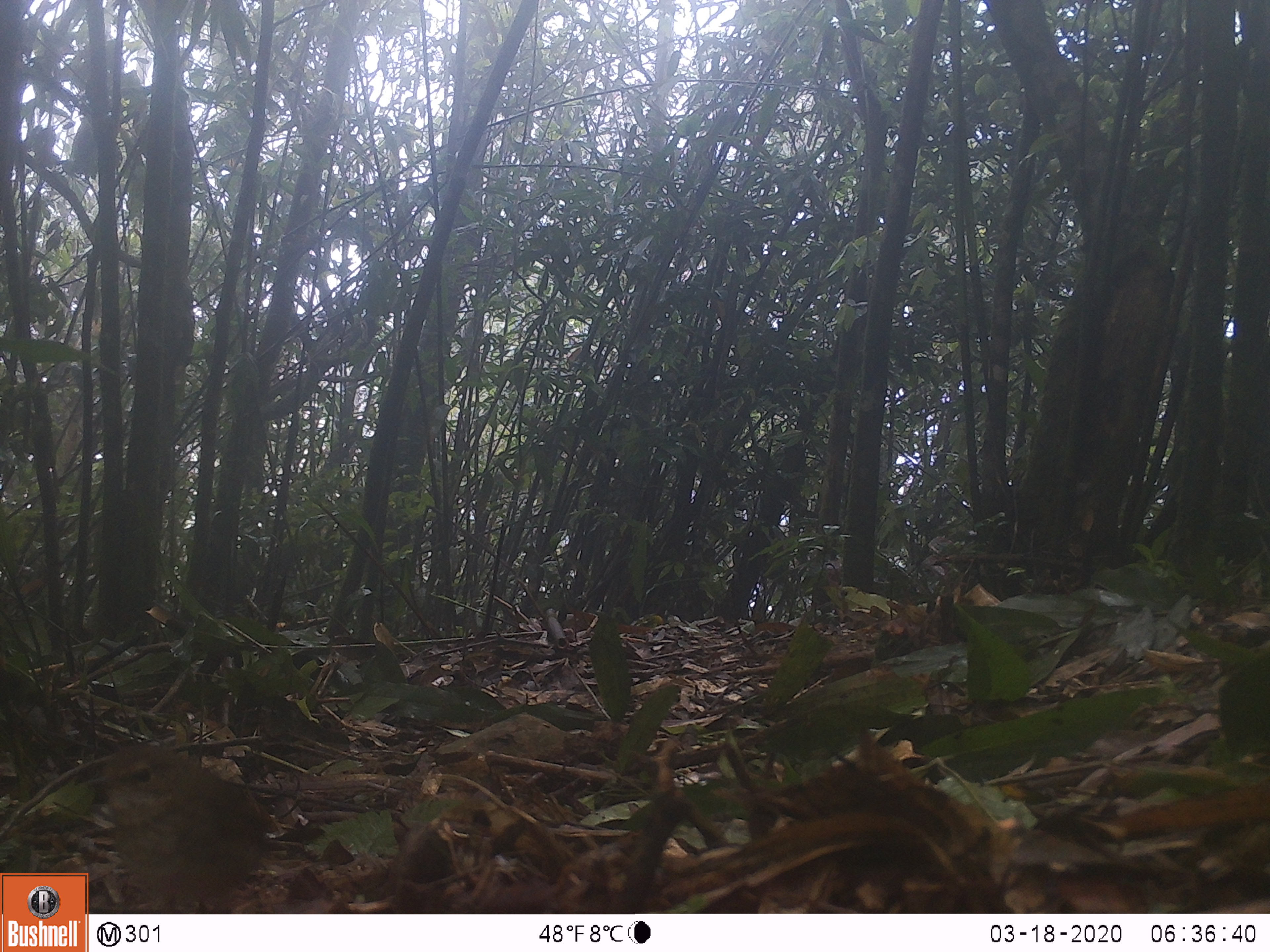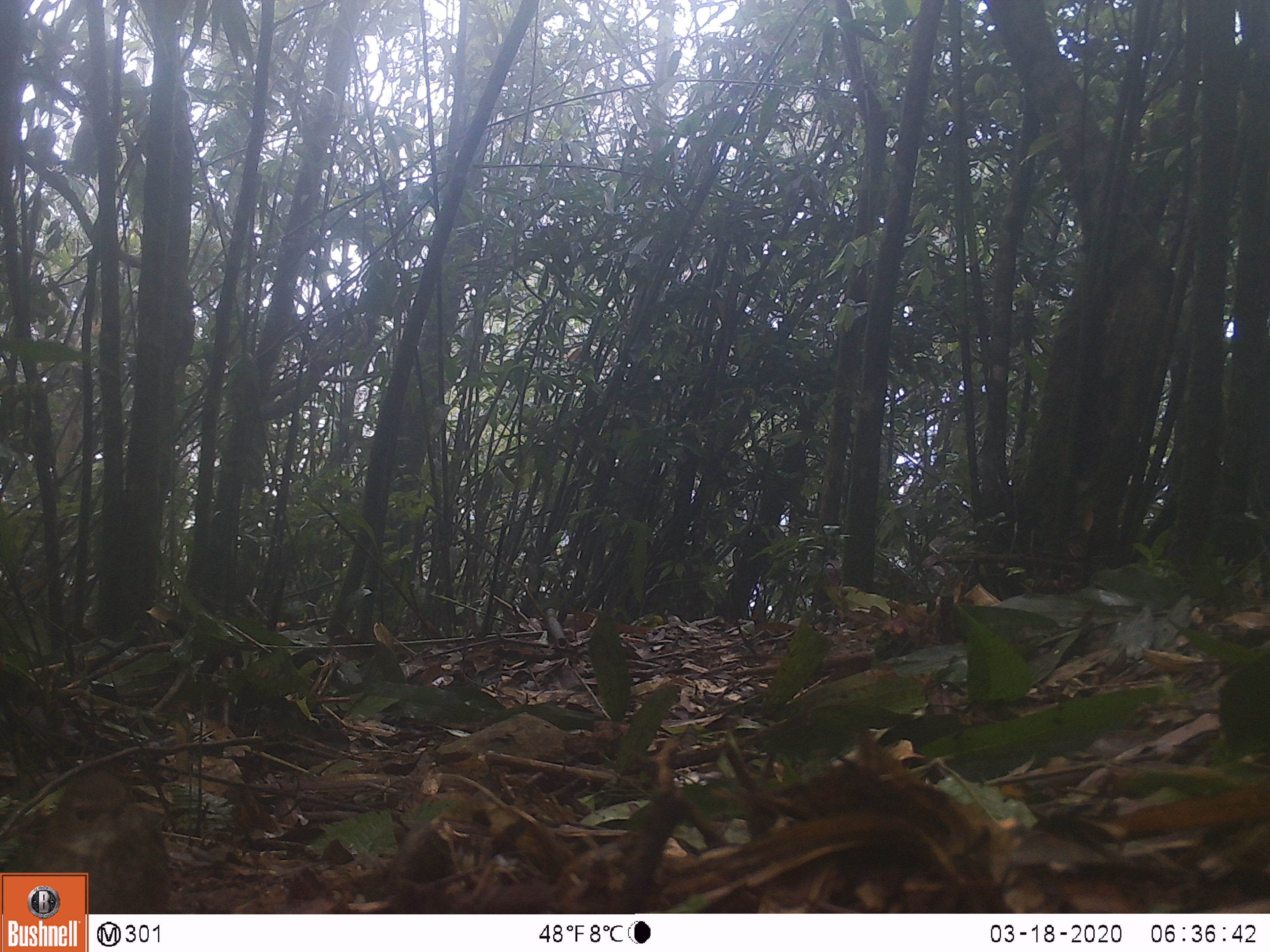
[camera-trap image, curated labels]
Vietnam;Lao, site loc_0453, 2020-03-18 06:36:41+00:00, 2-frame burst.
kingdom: Animalia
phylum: Chordata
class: Aves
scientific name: Aves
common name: bird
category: unidentified bird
Unidentified bird (bird) (Aves). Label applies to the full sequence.